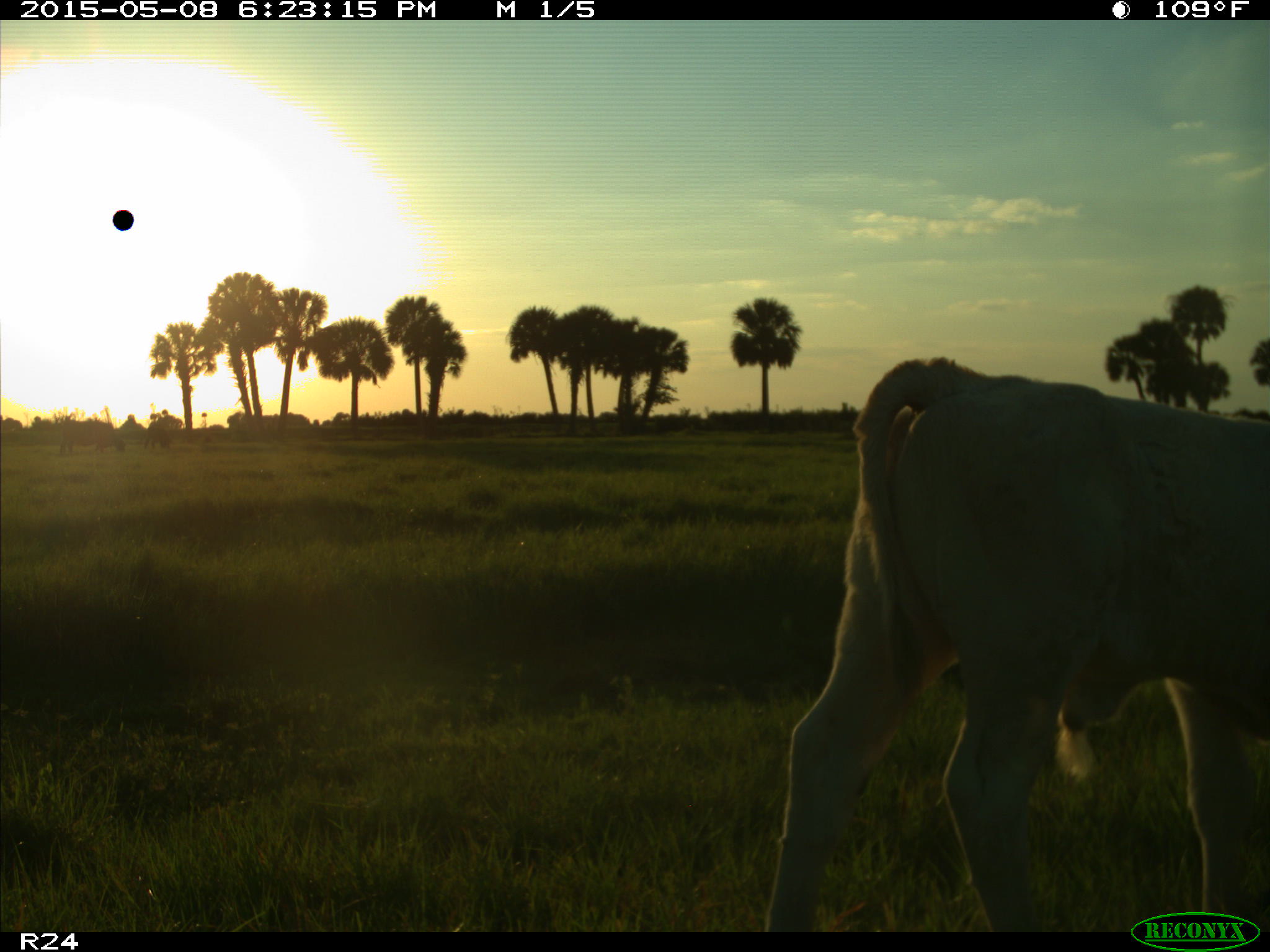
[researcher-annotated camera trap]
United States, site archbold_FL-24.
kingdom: Animalia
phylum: Chordata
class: Mammalia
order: Artiodactyla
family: Bovidae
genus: Bos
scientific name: Bos taurus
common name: domestic cow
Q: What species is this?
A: Bos taurus (domestic cow).